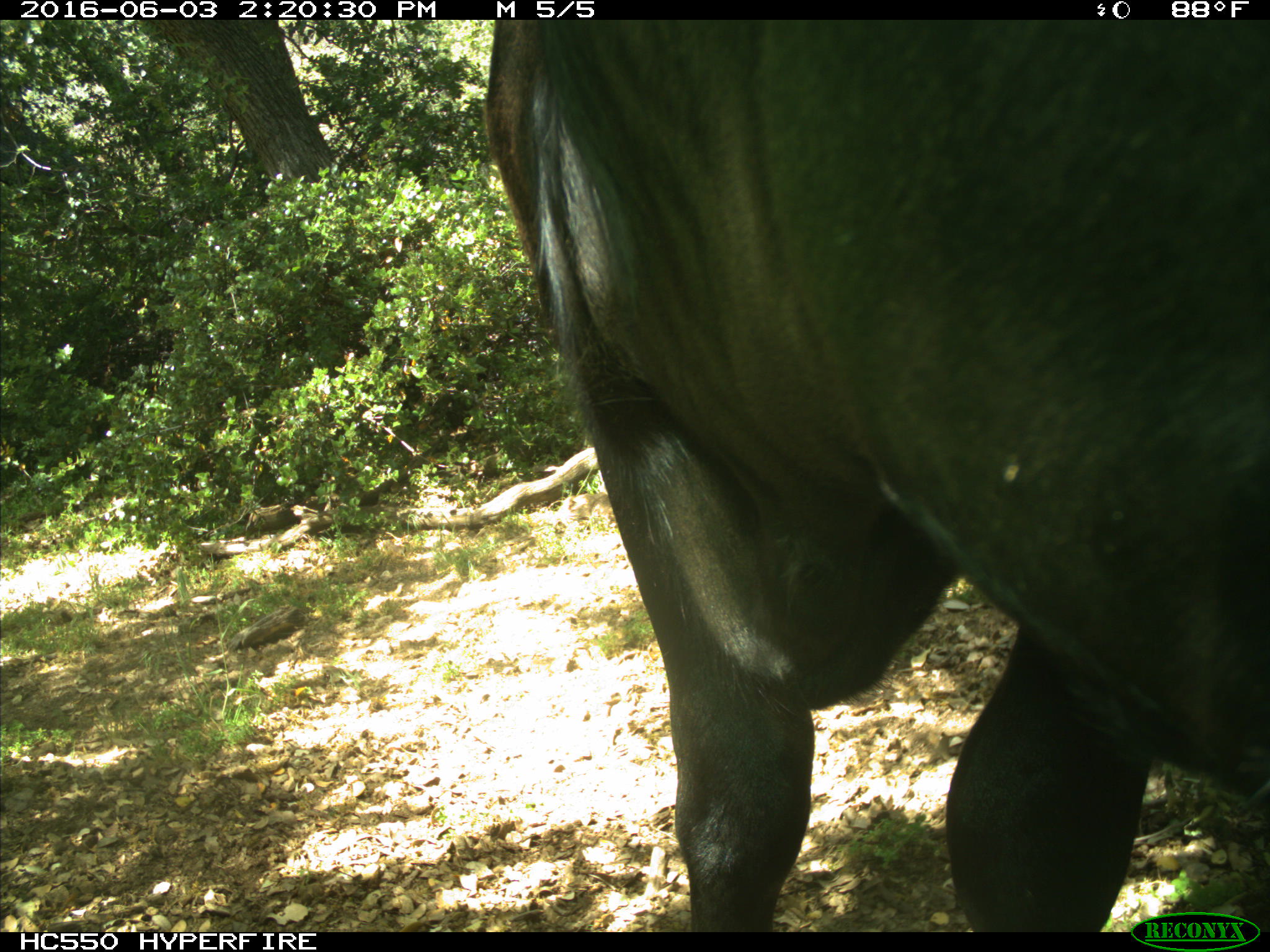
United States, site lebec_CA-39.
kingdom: Animalia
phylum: Chordata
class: Mammalia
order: Artiodactyla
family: Bovidae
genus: Bos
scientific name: Bos taurus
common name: domestic cow